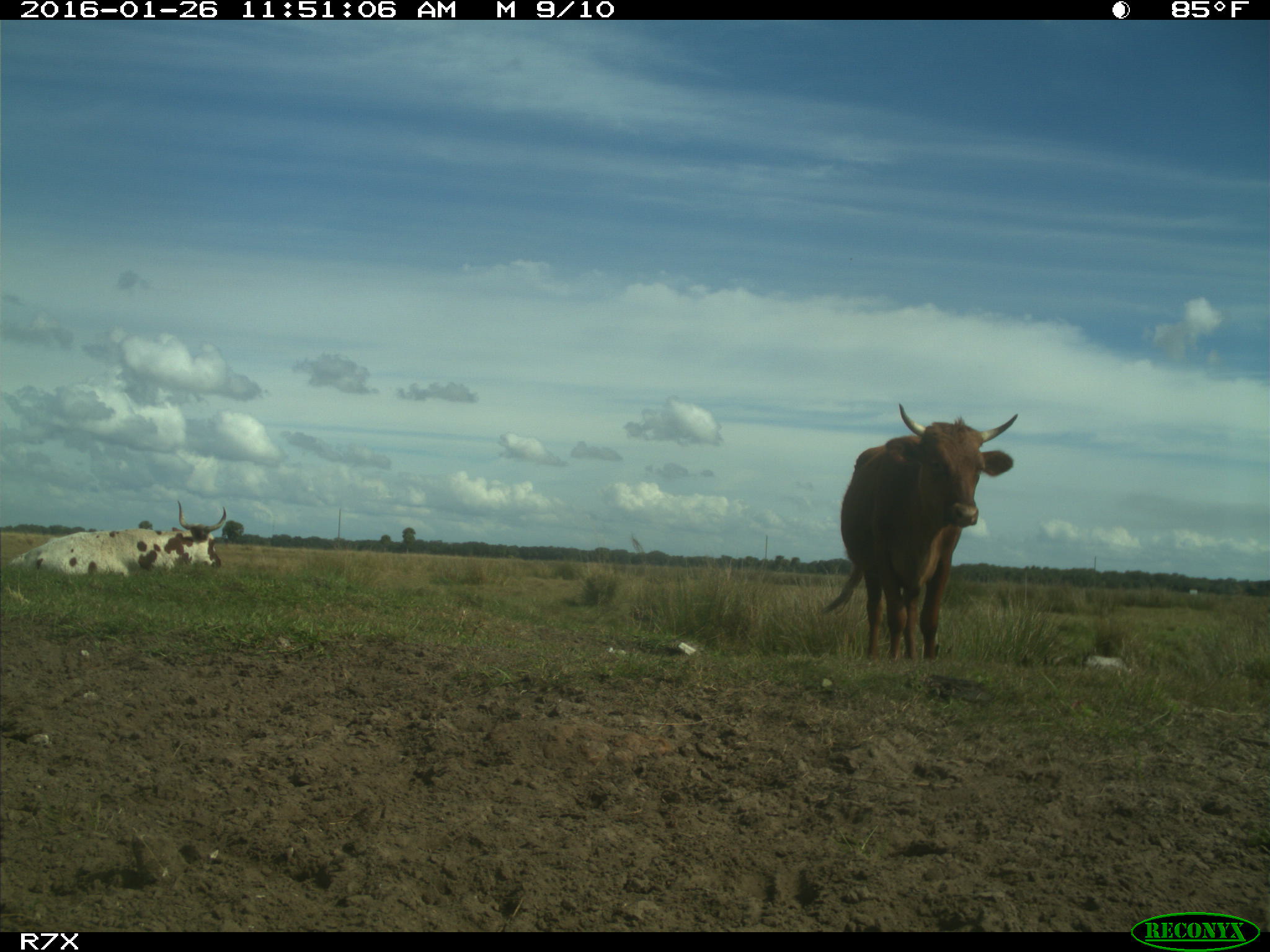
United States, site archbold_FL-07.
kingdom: Animalia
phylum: Chordata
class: Mammalia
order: Artiodactyla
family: Bovidae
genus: Bos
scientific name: Bos taurus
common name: domestic cow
Bos taurus (domestic cow).